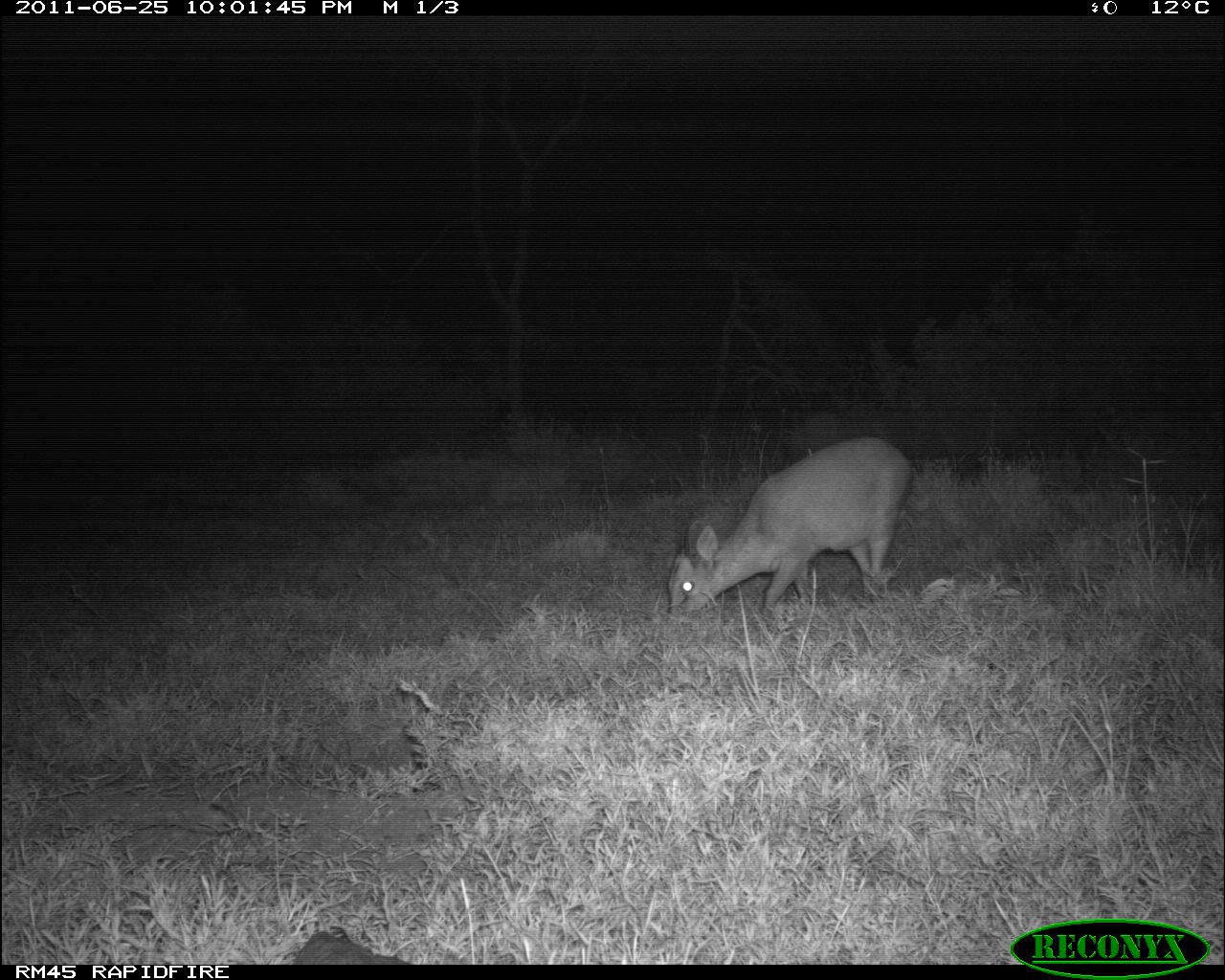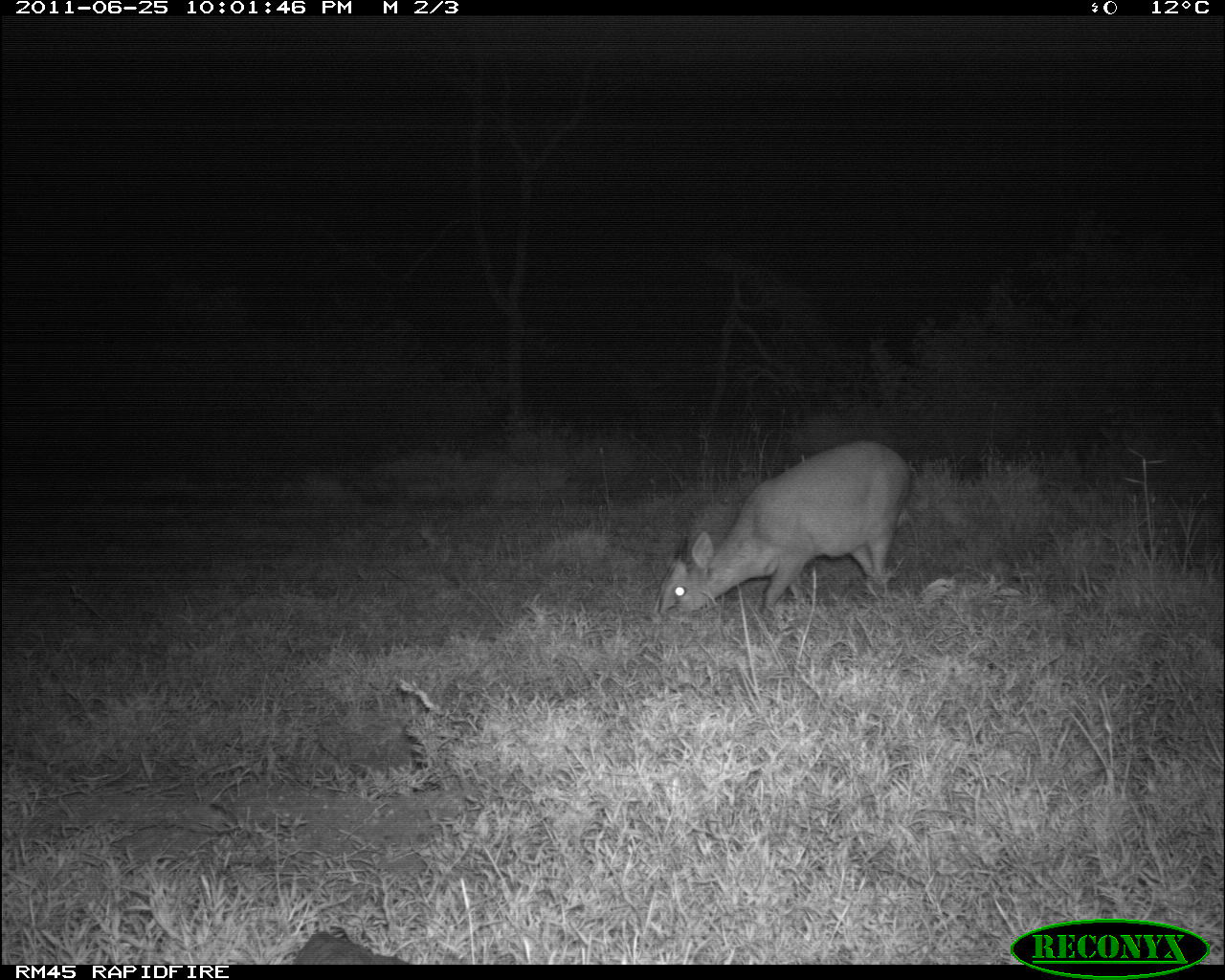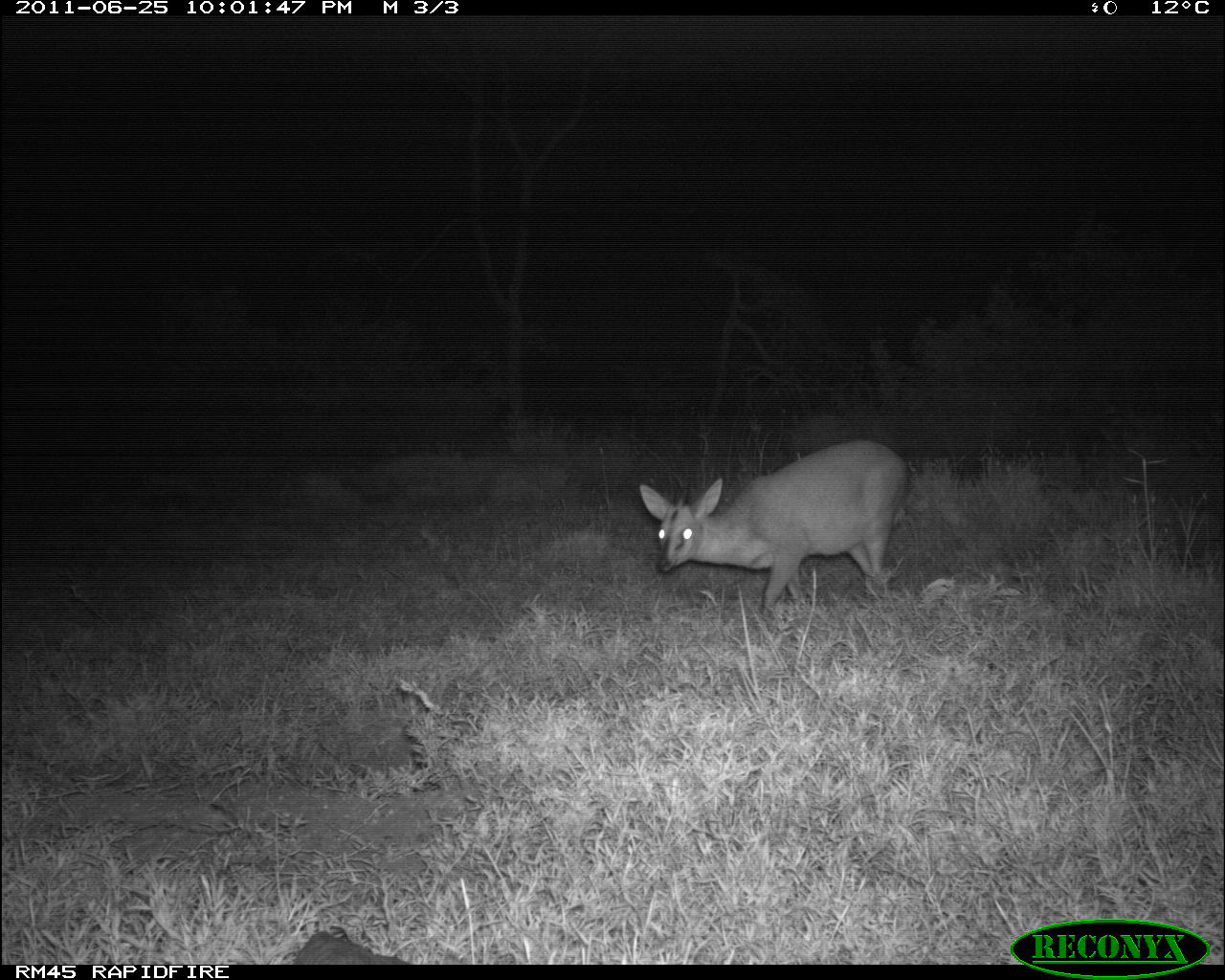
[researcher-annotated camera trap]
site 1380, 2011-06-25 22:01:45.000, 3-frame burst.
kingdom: Animalia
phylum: Chordata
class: Mammalia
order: Artiodactyla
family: Bovidae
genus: Sylvicapra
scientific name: Sylvicapra grimmia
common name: bush duiker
Sylvicapra grimmia (bush duiker), count 1.